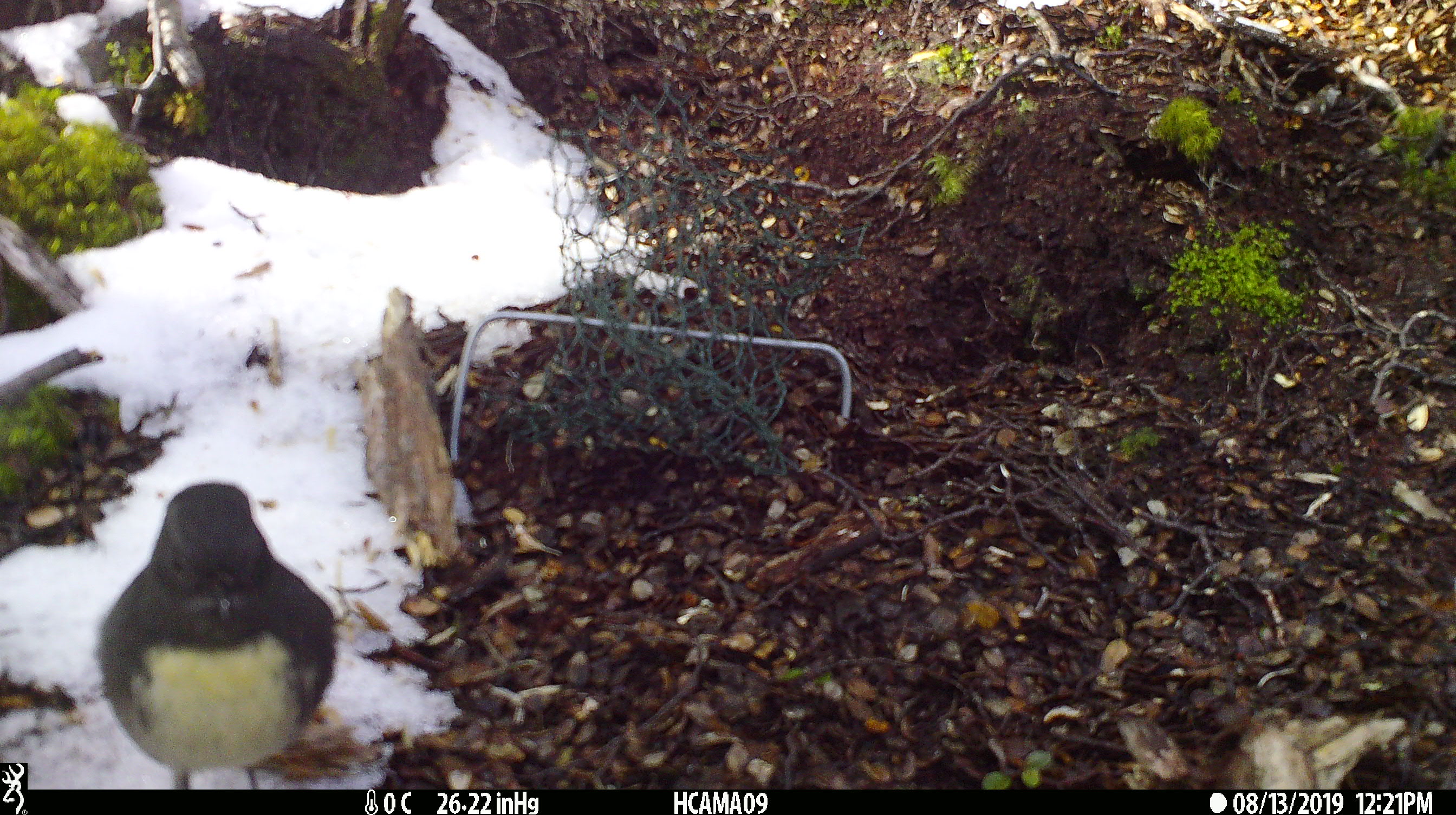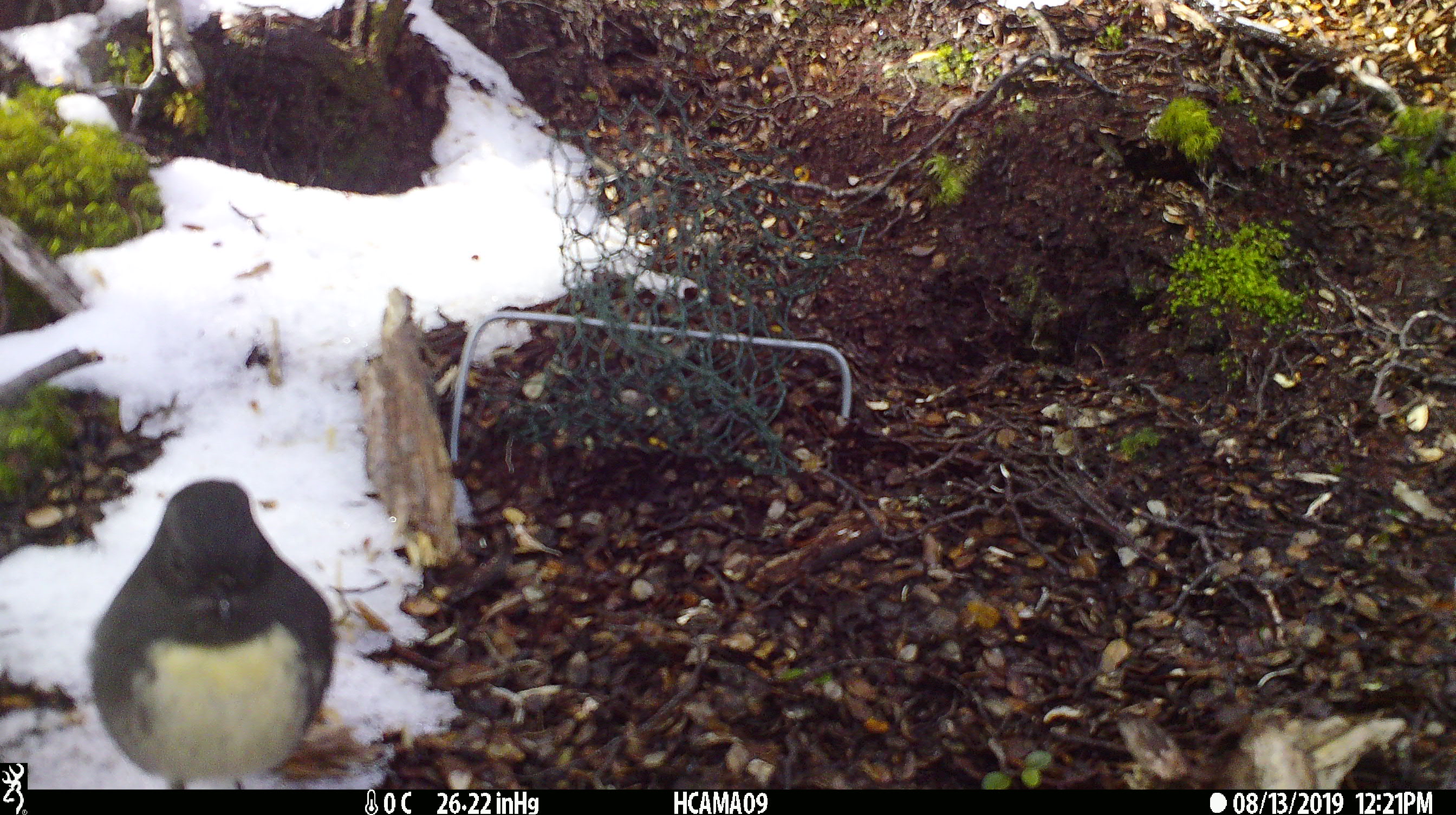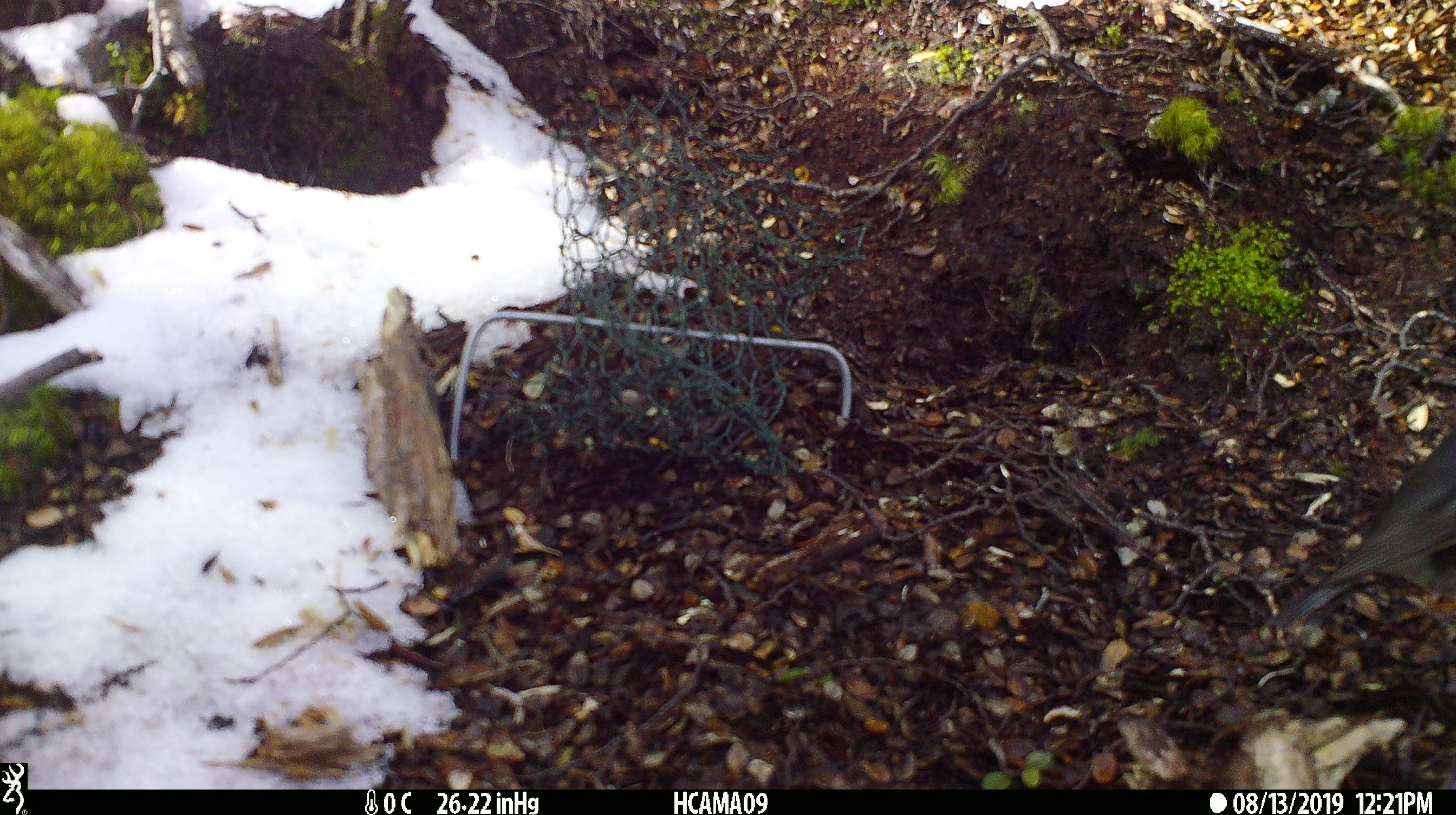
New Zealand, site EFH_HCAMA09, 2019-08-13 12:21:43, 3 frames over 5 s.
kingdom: Animalia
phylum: Chordata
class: Aves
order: Passeriformes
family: Petroicidae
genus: Petroica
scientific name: Petroica australis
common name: new zealand robin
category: robin